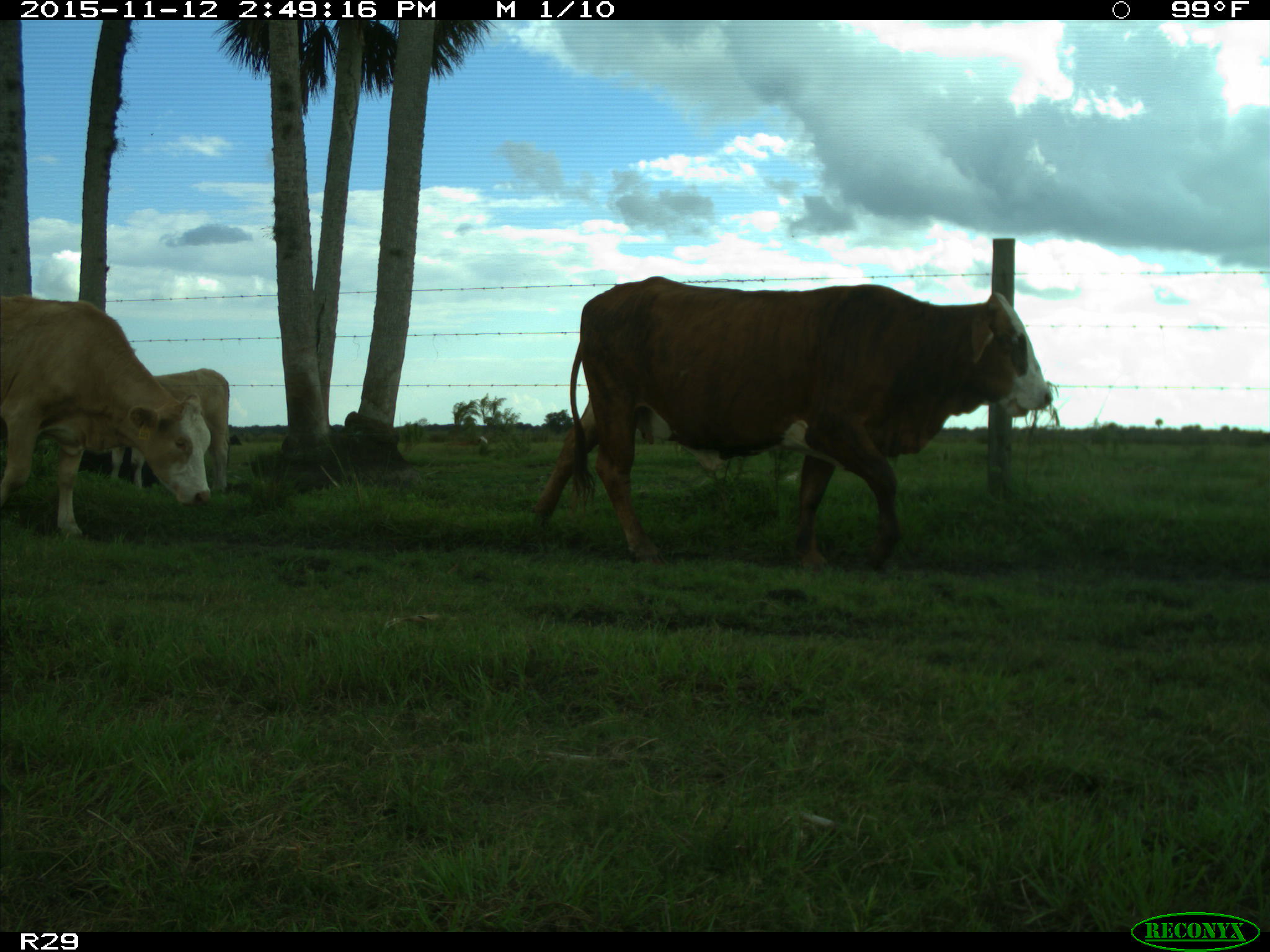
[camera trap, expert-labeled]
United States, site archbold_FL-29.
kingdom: Animalia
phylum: Chordata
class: Mammalia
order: Artiodactyla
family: Bovidae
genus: Bos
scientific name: Bos taurus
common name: domestic cow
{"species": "Bos taurus (domestic cow)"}